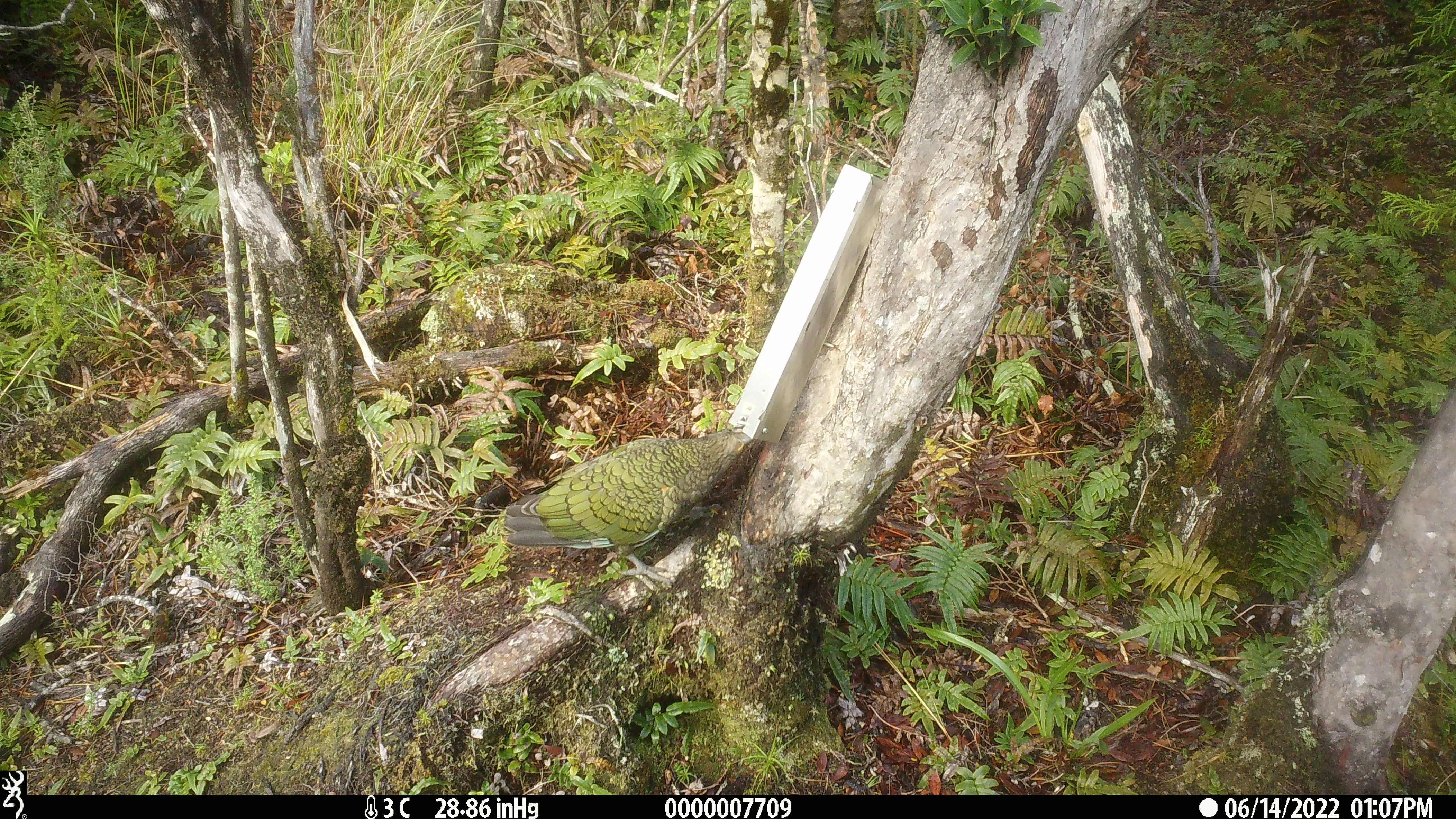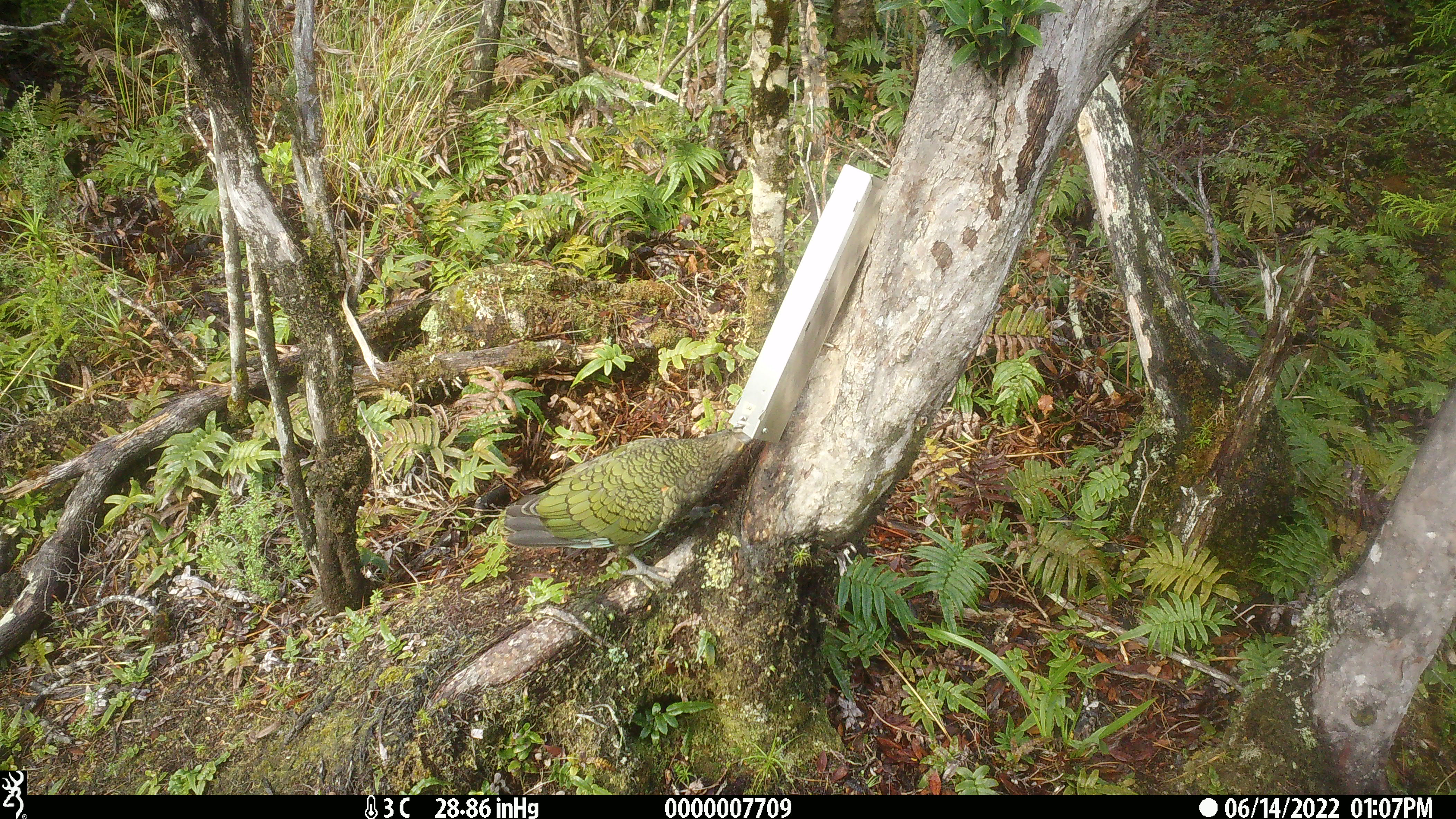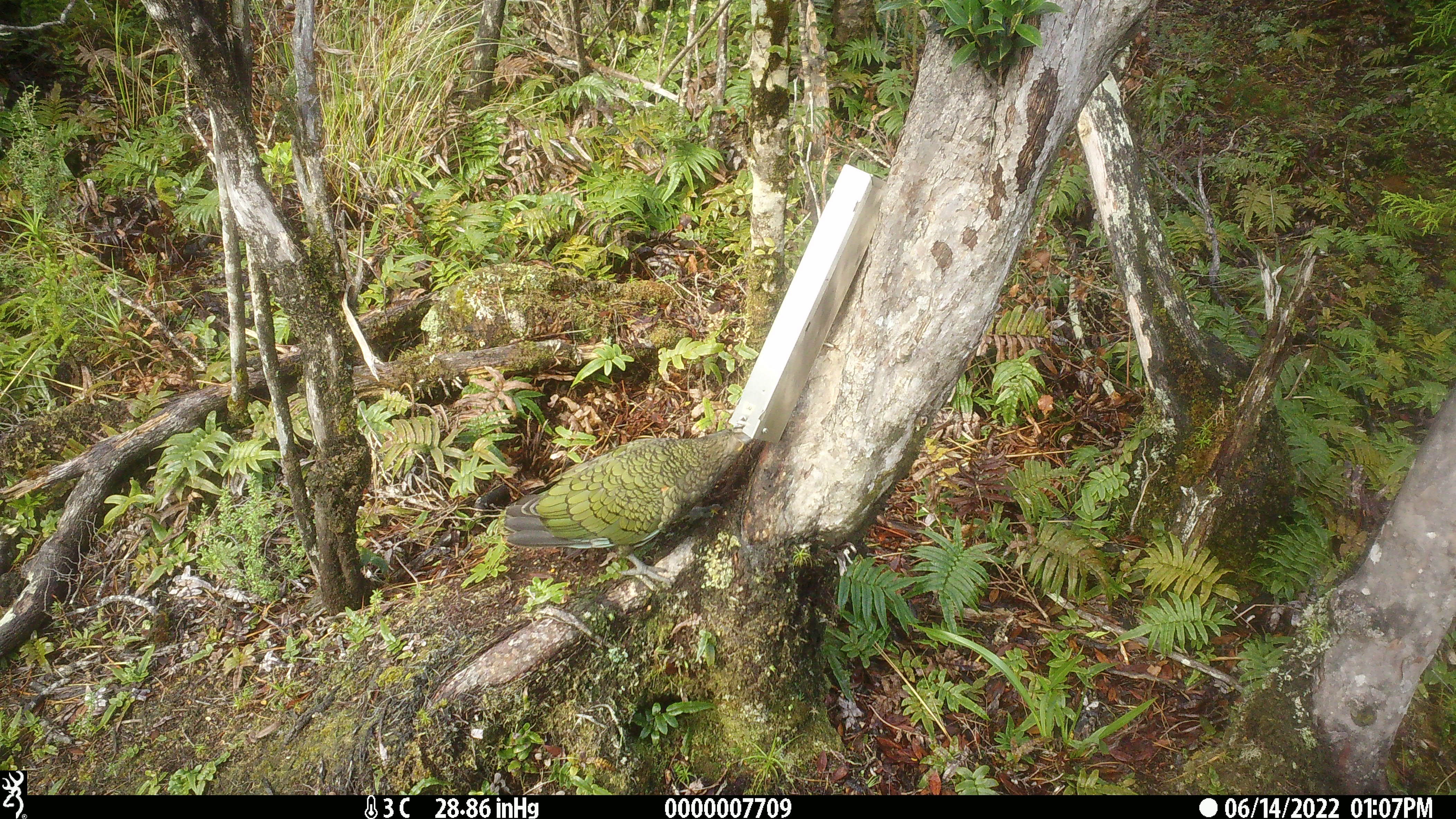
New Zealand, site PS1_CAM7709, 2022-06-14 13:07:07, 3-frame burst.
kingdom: Animalia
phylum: Chordata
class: Aves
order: Psittaciformes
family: Strigopidae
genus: Nestor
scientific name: Nestor notabilis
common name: kea